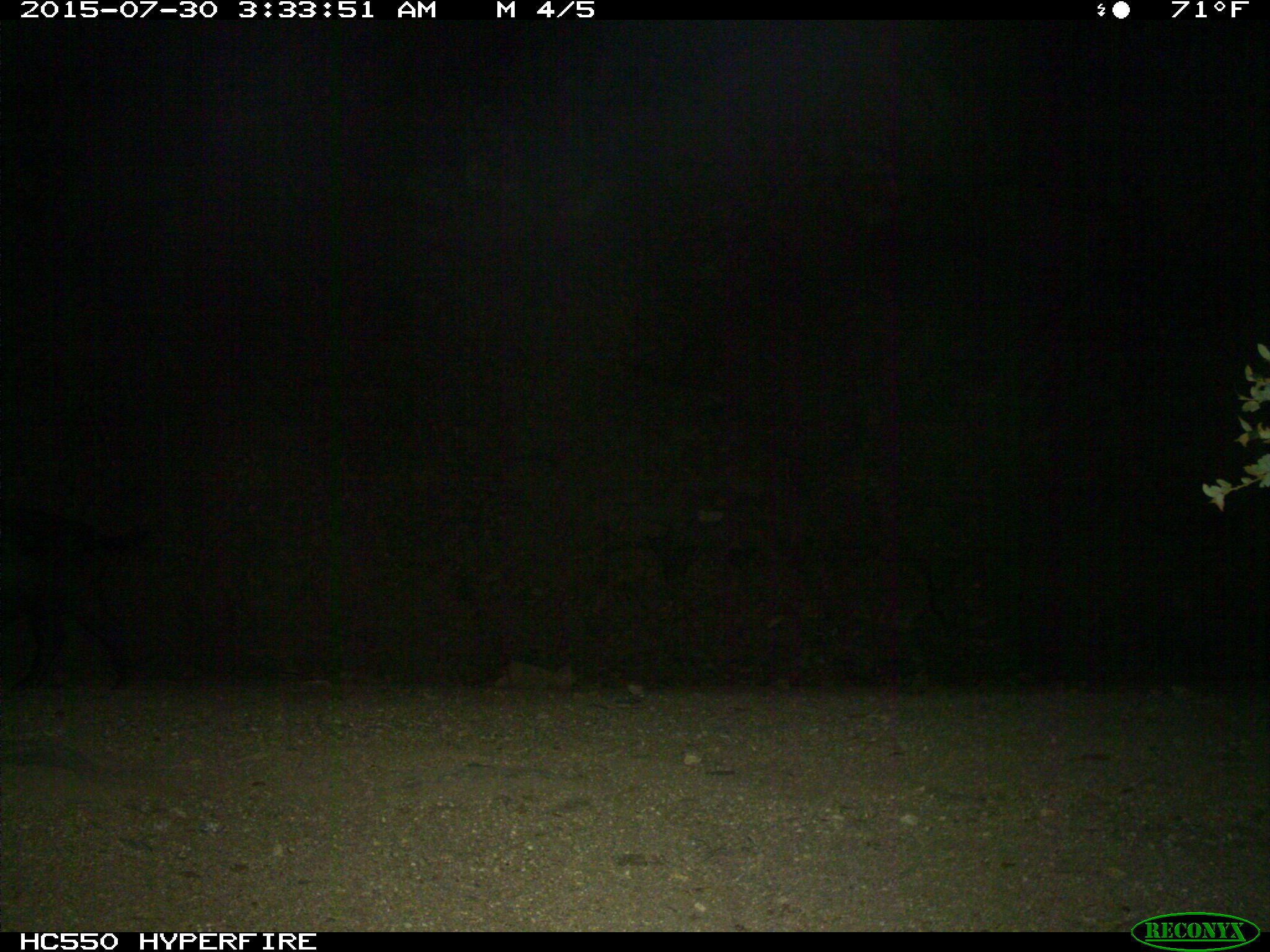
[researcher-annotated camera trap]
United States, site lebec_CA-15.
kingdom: Animalia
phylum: Chordata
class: Mammalia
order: Artiodactyla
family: Suidae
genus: Sus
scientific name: Sus scrofa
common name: wild boar